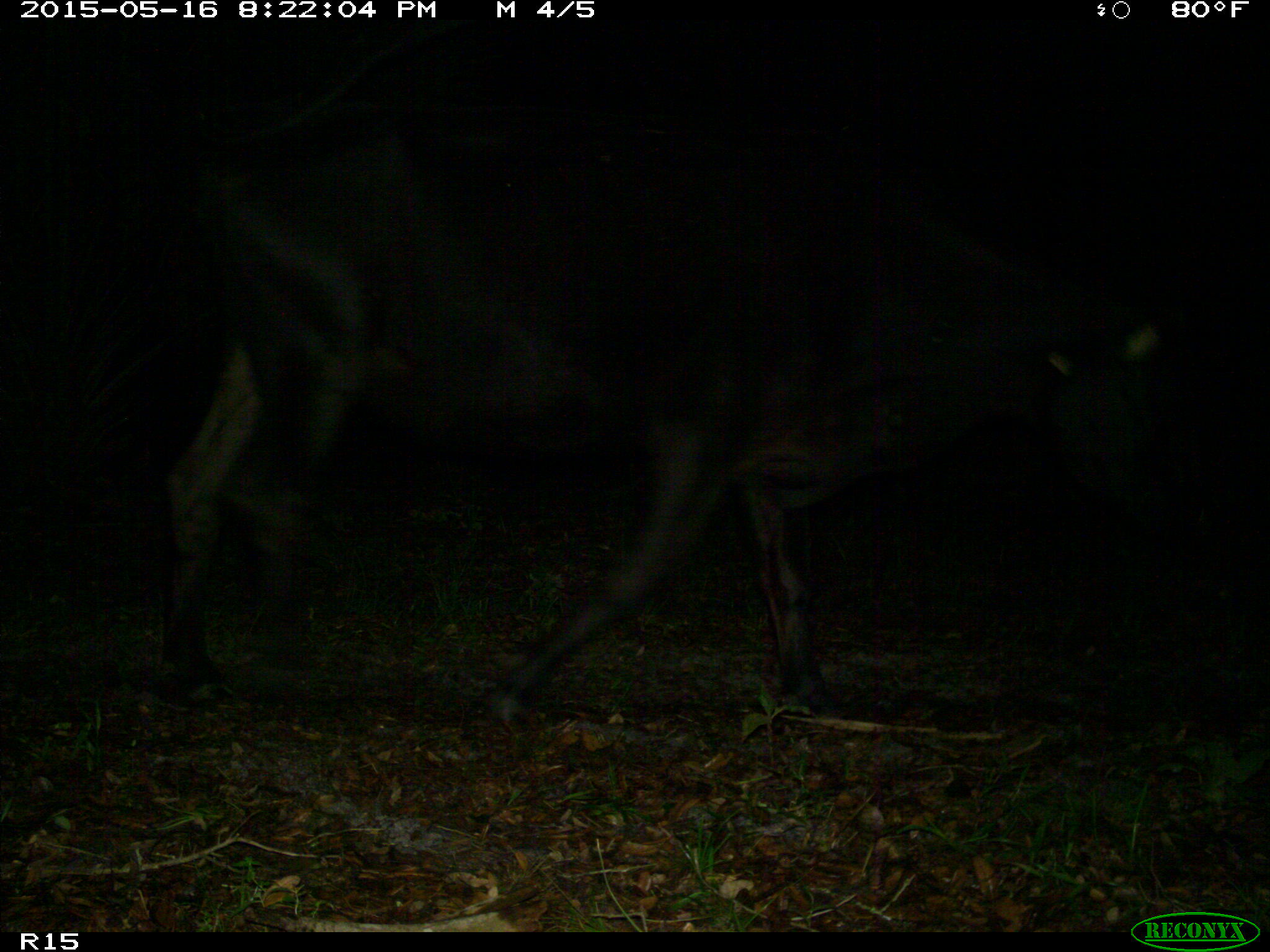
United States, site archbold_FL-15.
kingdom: Animalia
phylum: Chordata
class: Mammalia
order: Artiodactyla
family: Bovidae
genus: Bos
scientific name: Bos taurus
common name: domestic cow